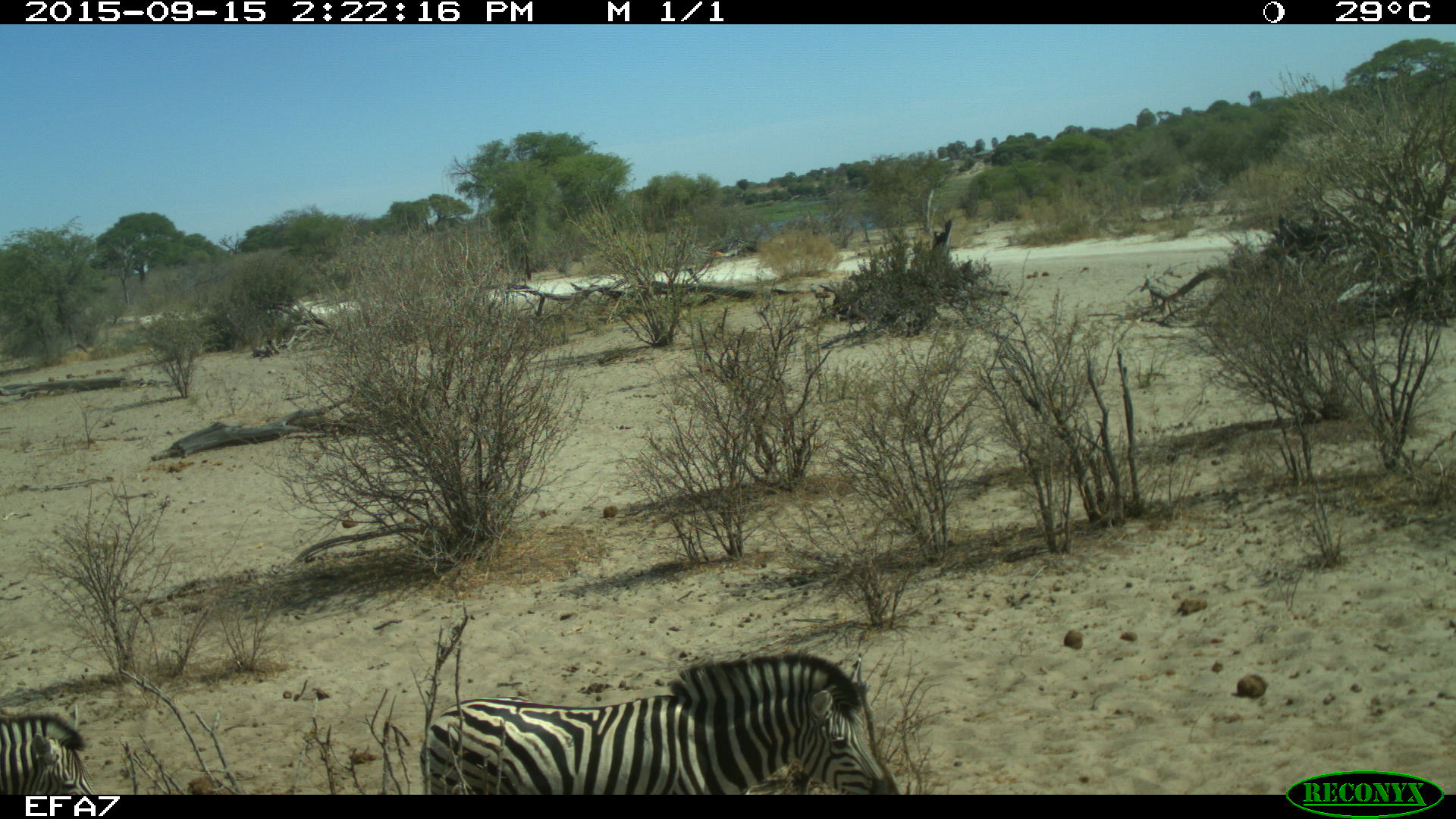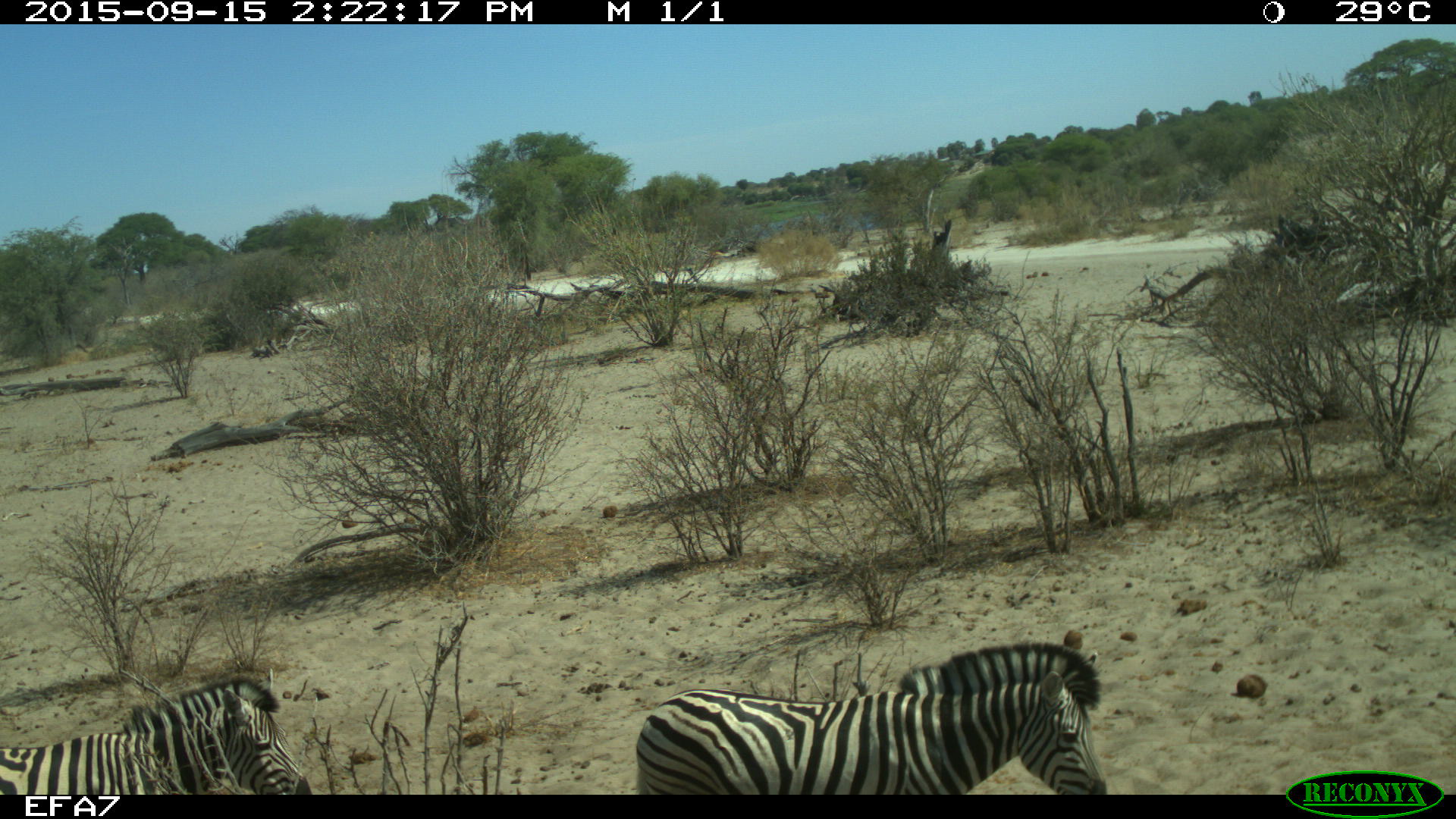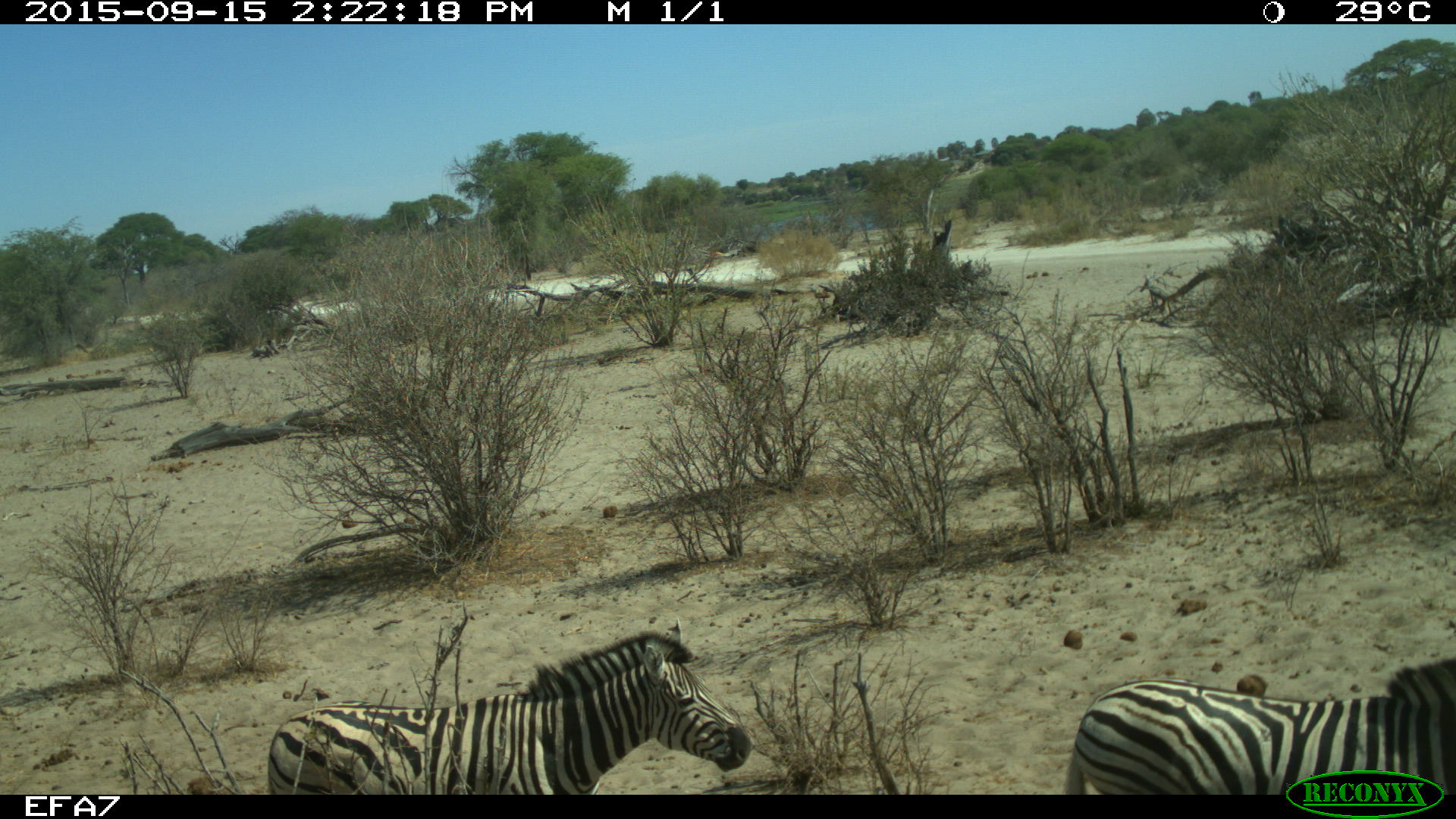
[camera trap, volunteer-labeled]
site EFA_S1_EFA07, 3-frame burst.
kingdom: Animalia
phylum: Chordata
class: Mammalia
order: Perissodactyla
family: Equidae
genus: Equus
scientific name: Equus quagga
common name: plains zebra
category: zebraplains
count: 3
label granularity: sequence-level